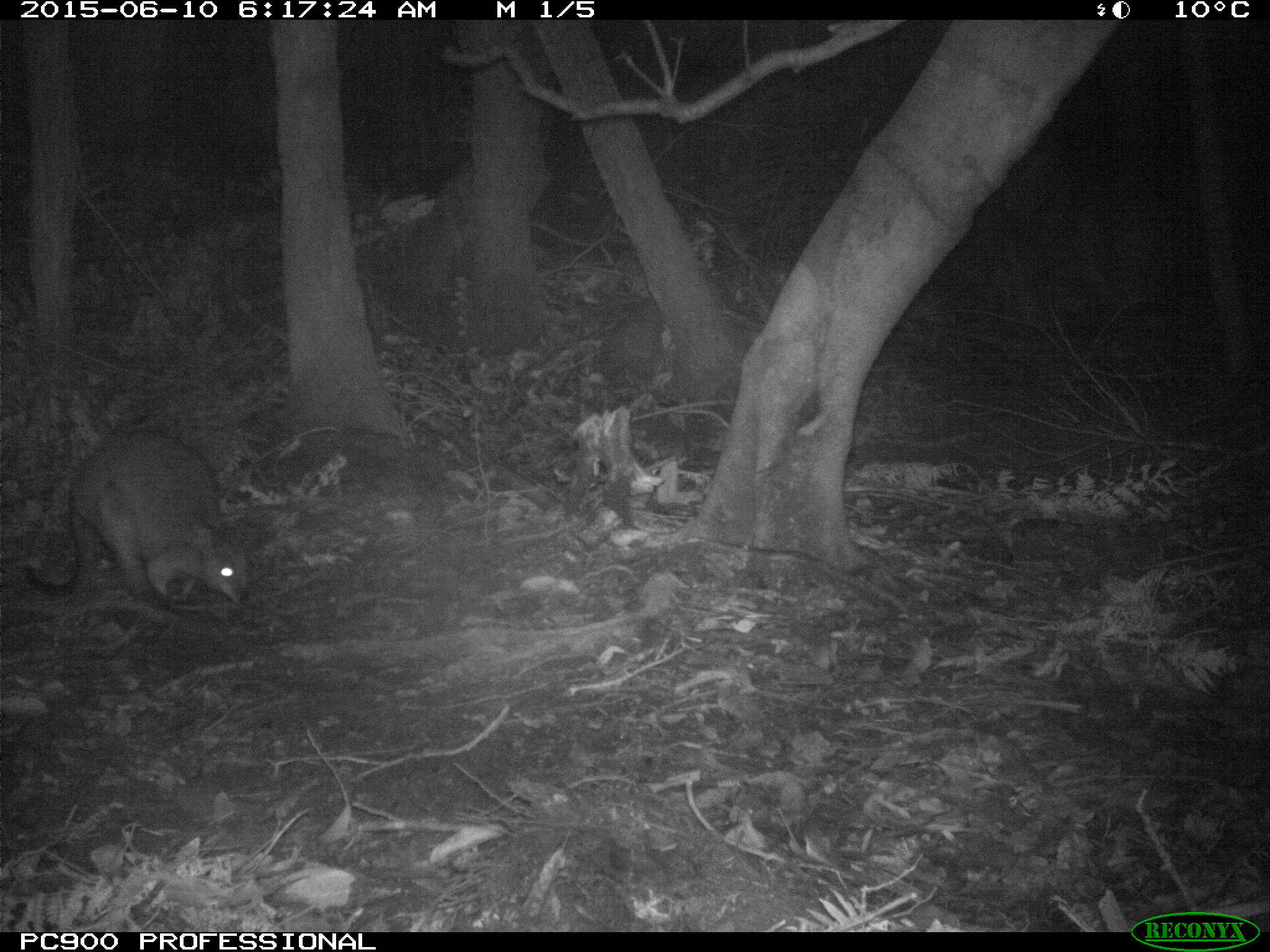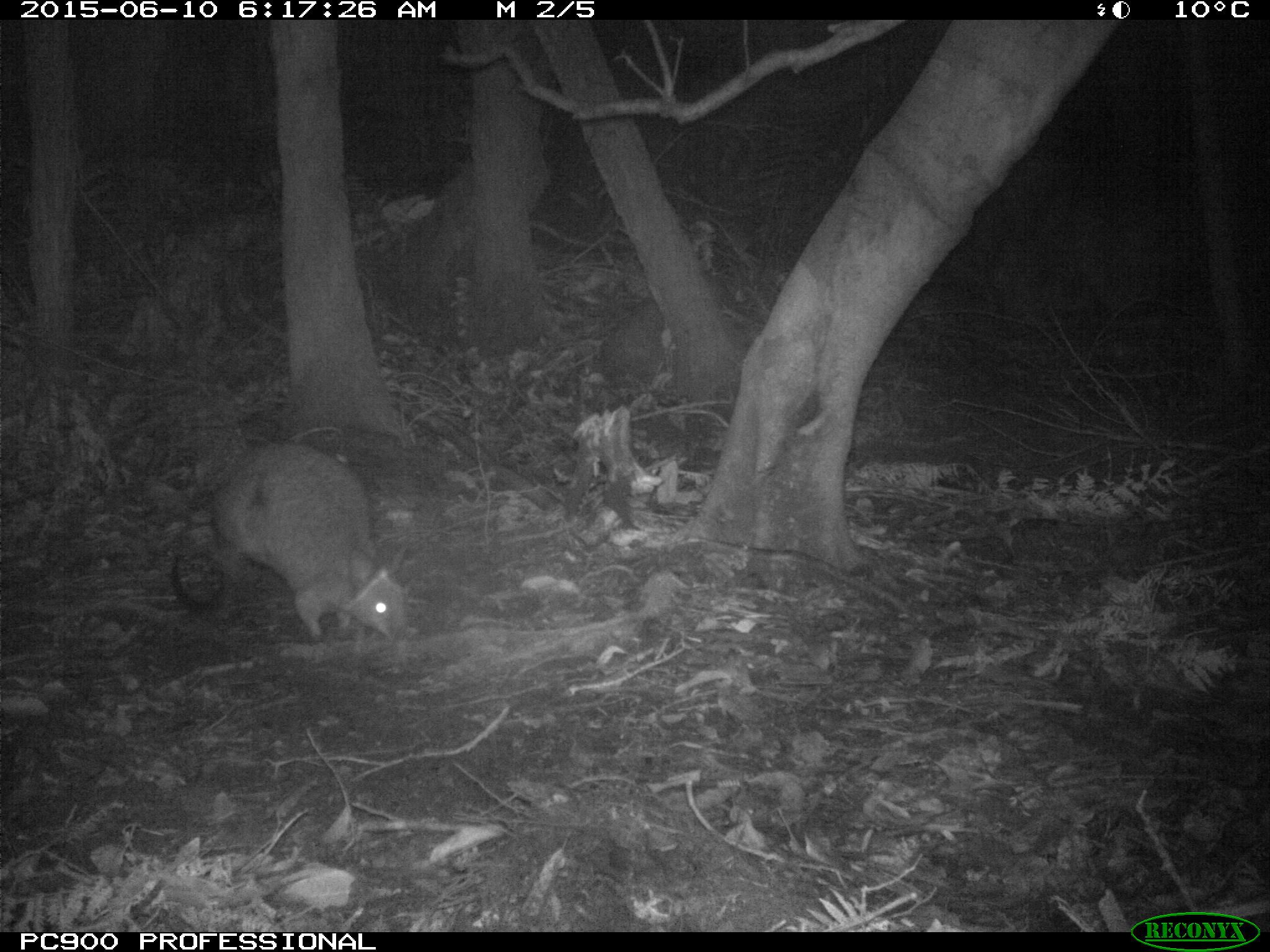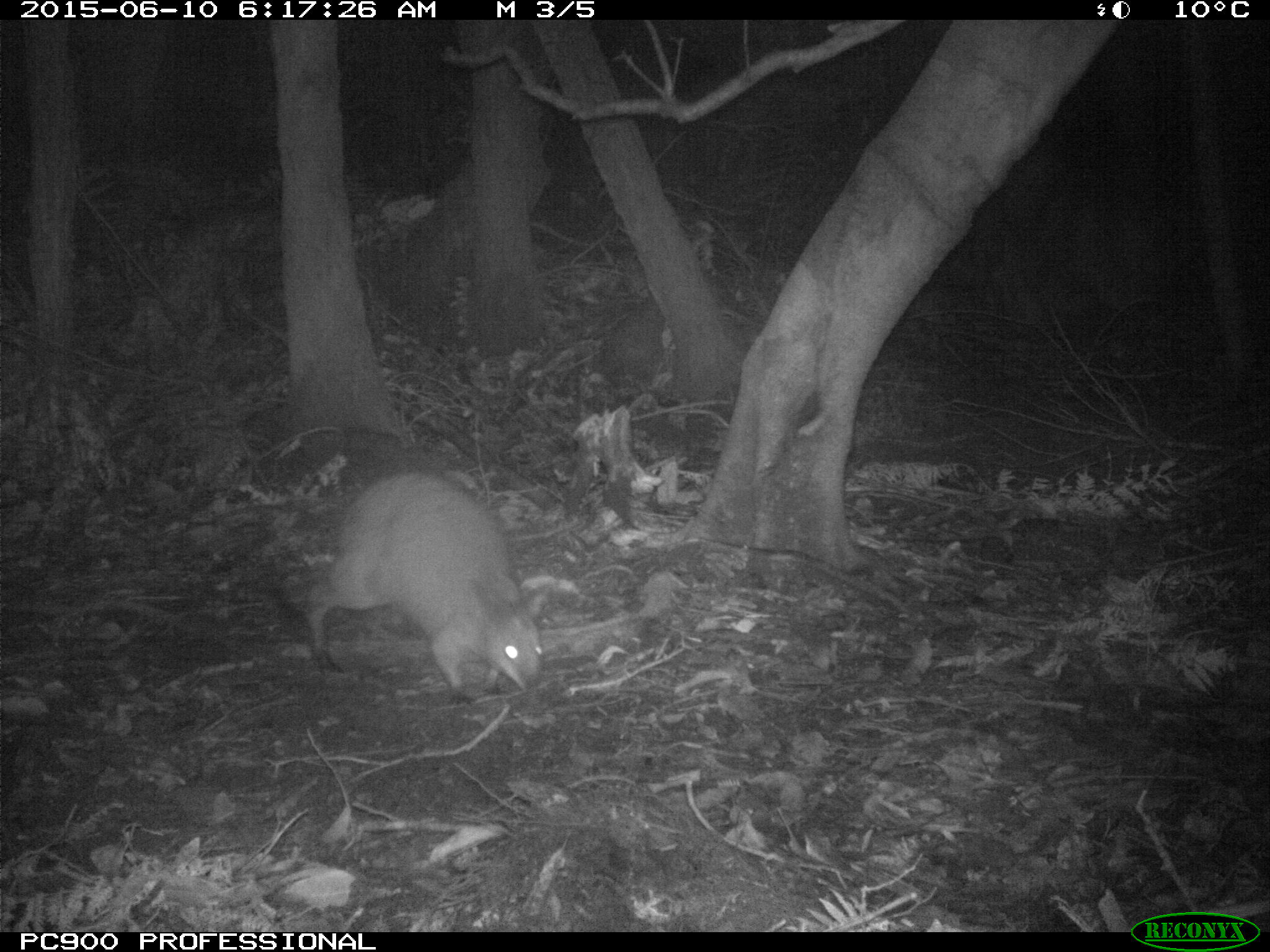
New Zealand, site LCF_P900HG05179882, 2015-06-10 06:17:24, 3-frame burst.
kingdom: Animalia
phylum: Chordata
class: Mammalia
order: Diprotodontia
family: Macropodidae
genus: Notamacropus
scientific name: Notamacropus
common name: wallaby